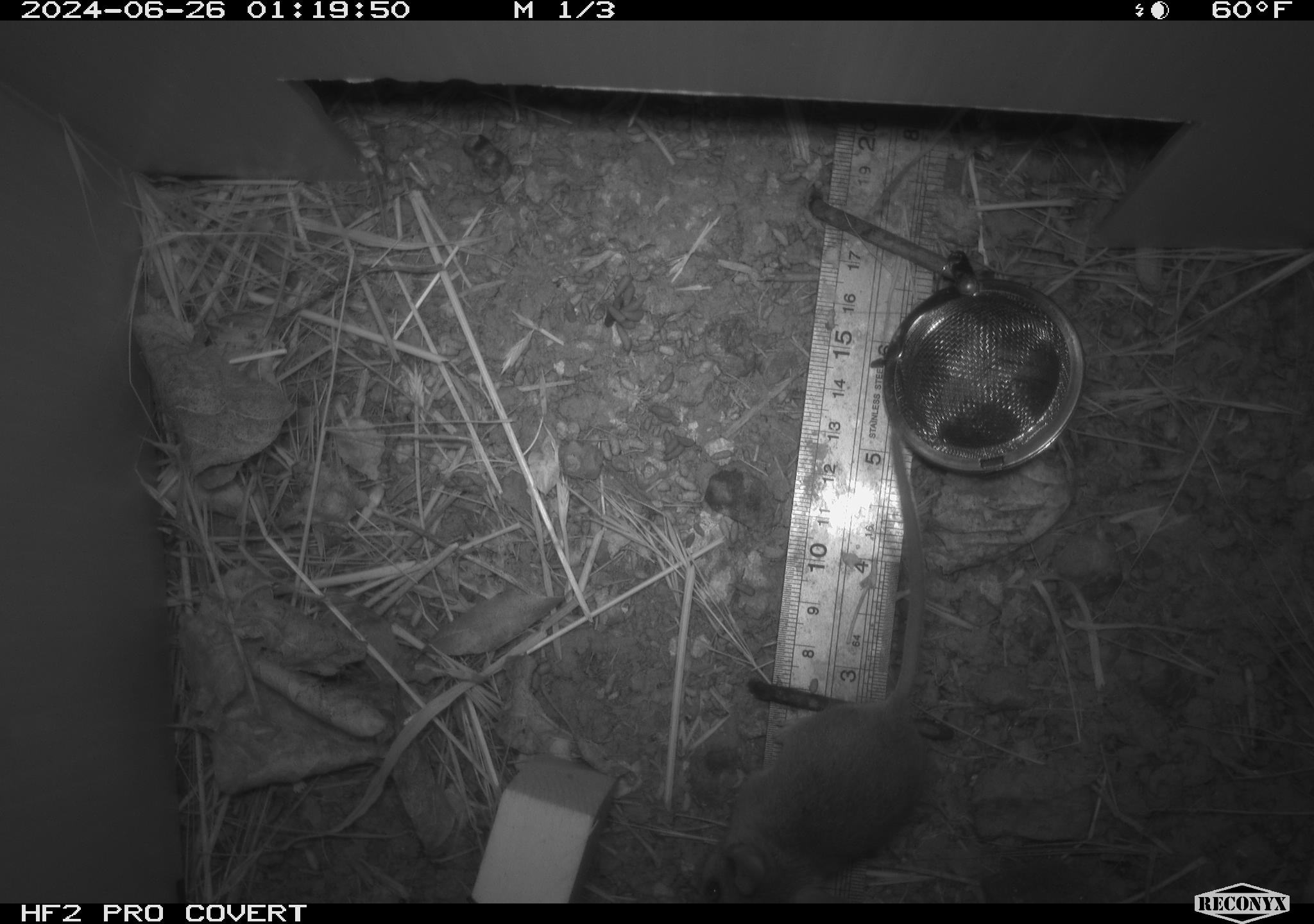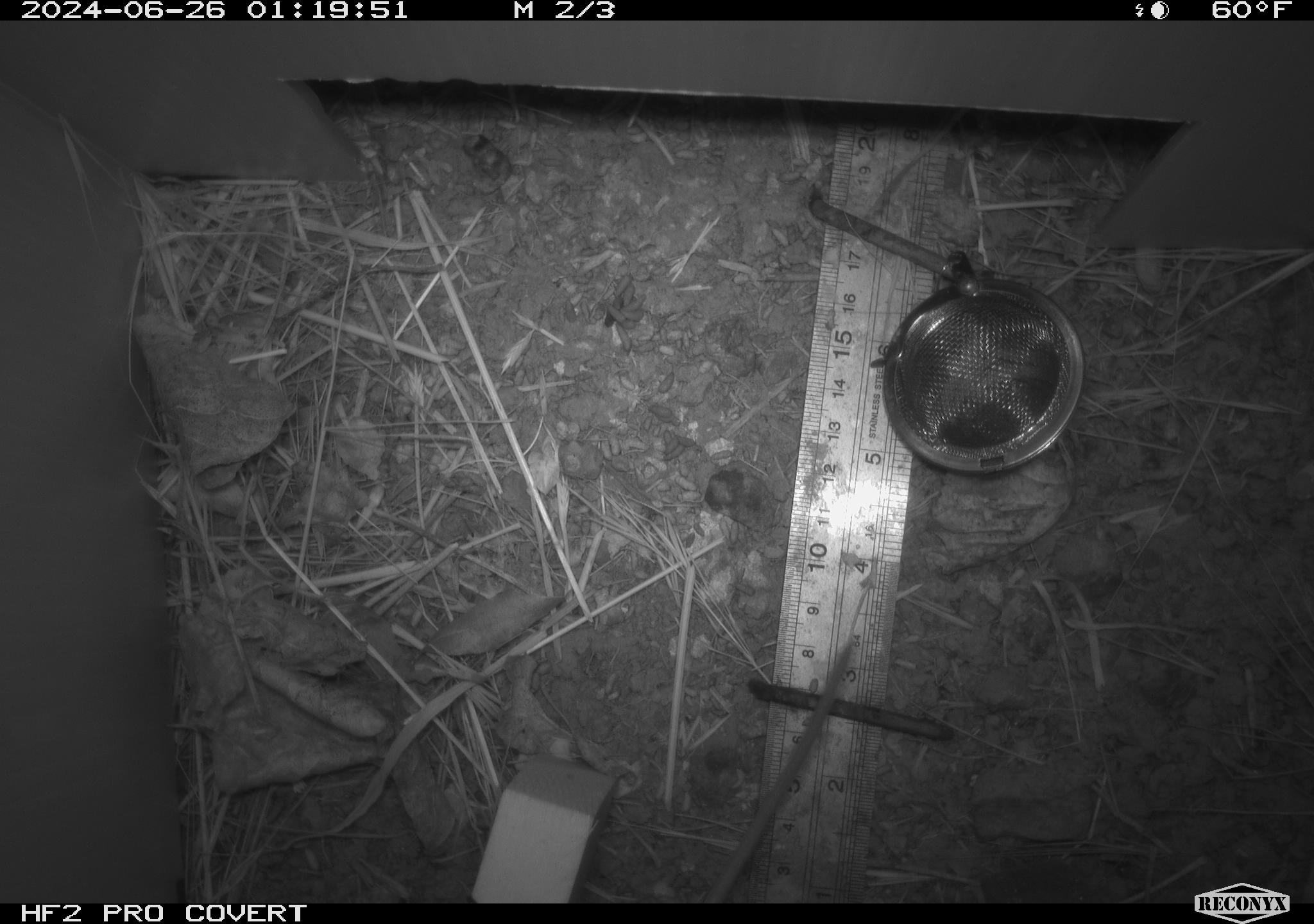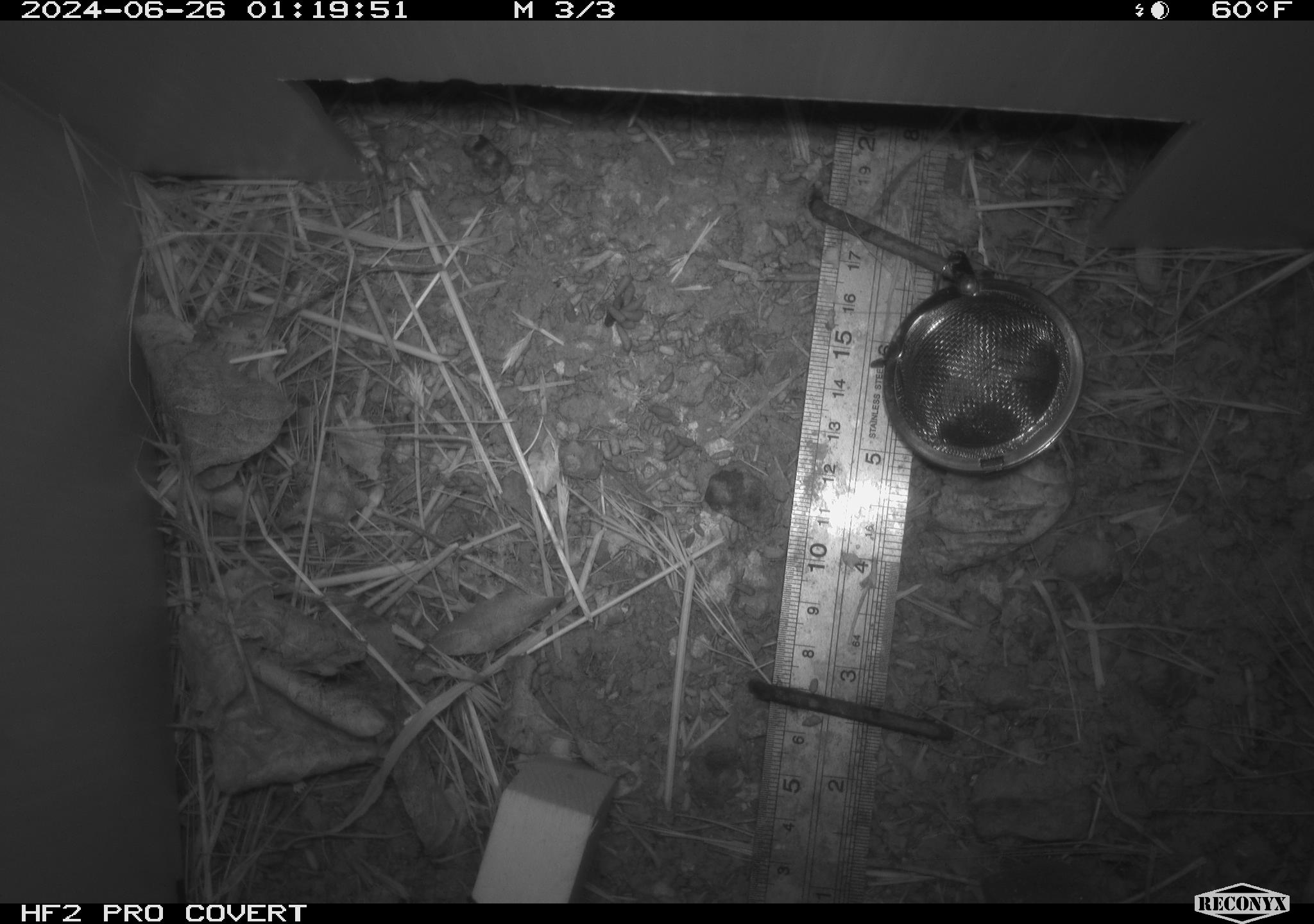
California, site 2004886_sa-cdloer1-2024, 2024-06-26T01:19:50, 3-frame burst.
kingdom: Animalia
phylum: Chordata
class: Mammalia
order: Rodentia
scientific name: Rodentia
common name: mouse species